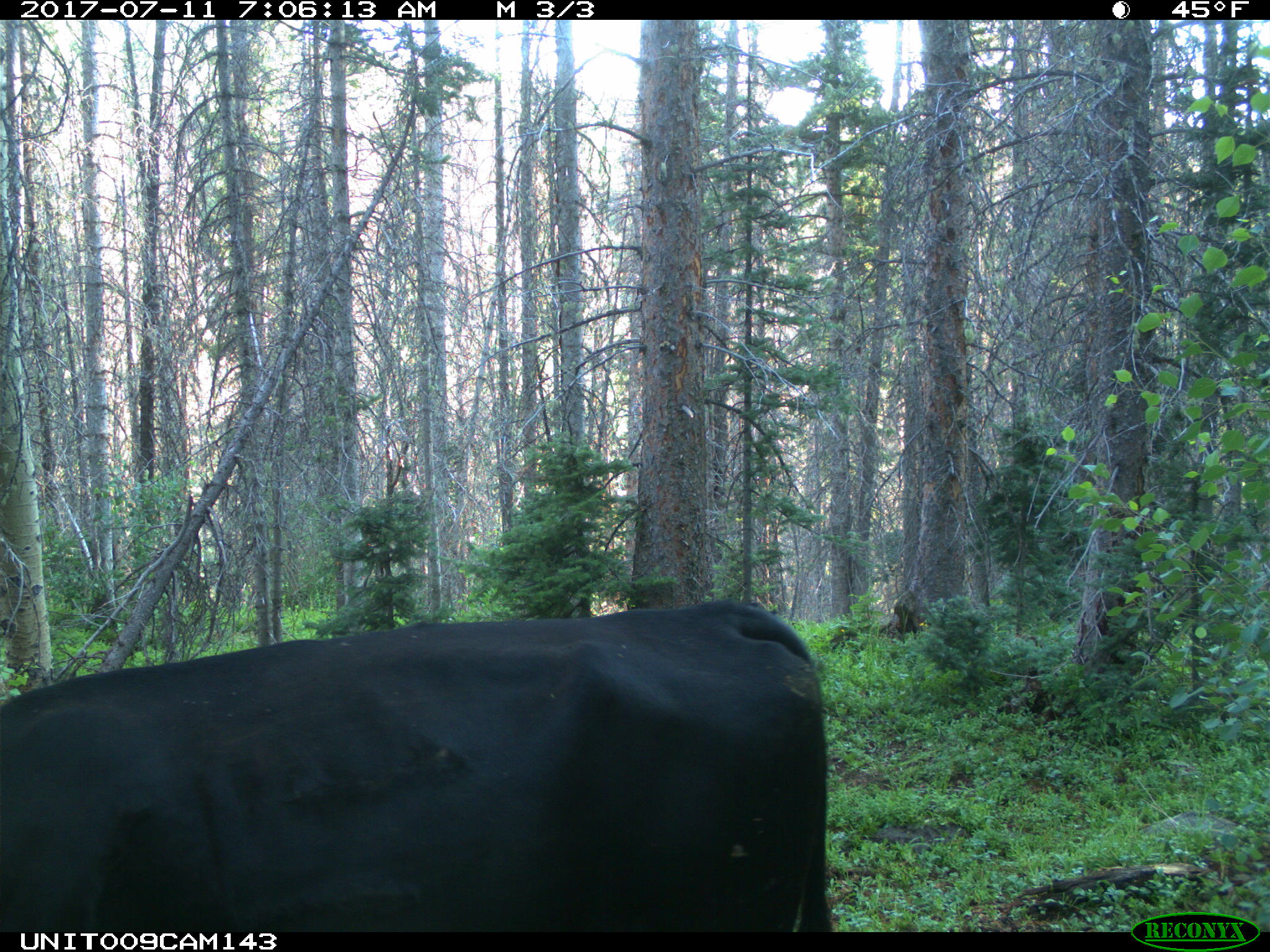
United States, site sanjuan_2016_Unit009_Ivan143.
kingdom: Animalia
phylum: Chordata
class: Mammalia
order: Artiodactyla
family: Bovidae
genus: Bos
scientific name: Bos taurus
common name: domestic cow